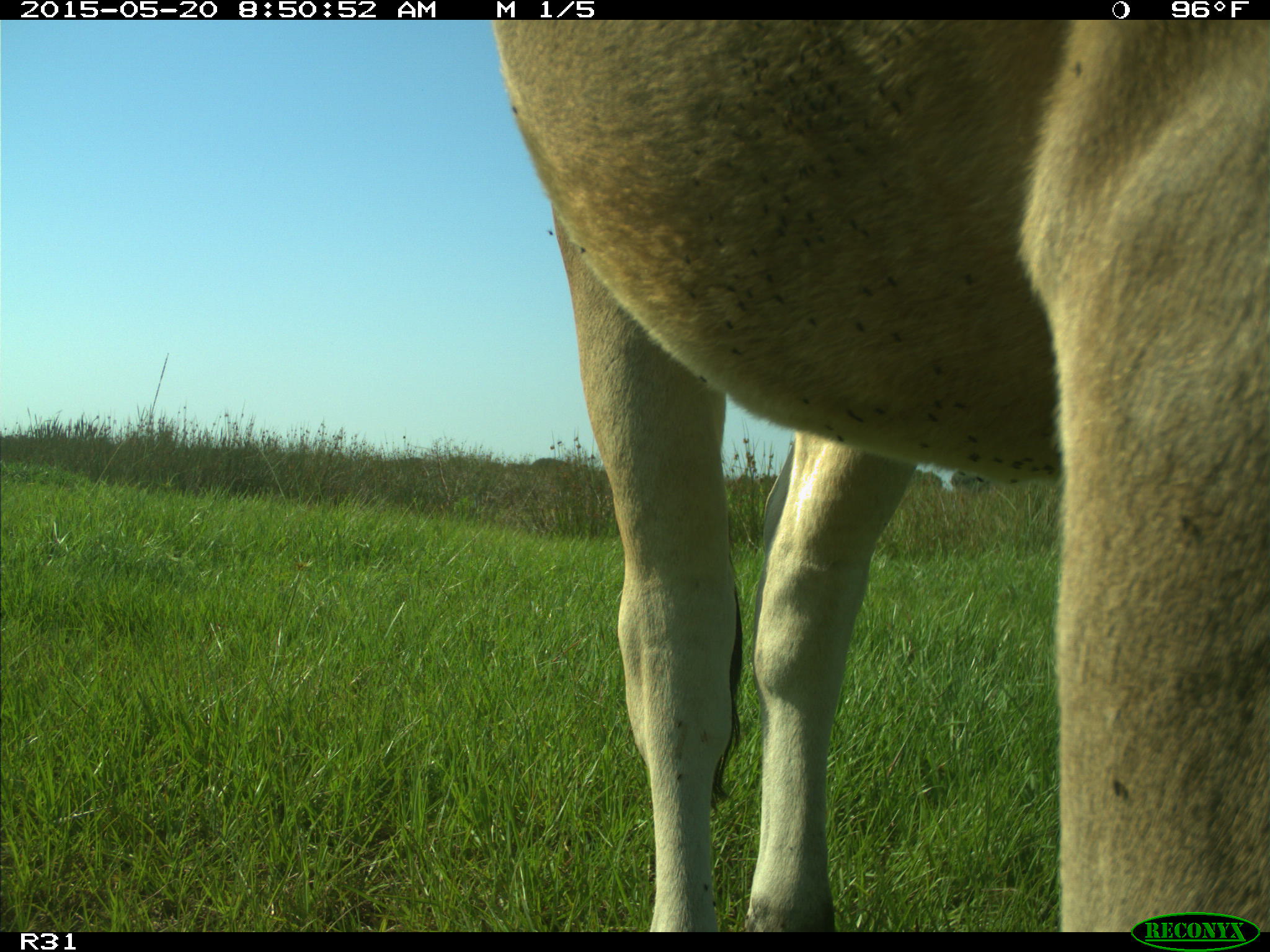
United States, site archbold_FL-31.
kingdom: Animalia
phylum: Chordata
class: Mammalia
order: Artiodactyla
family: Bovidae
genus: Bos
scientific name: Bos taurus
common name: domestic cow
Bos taurus (domestic cow).